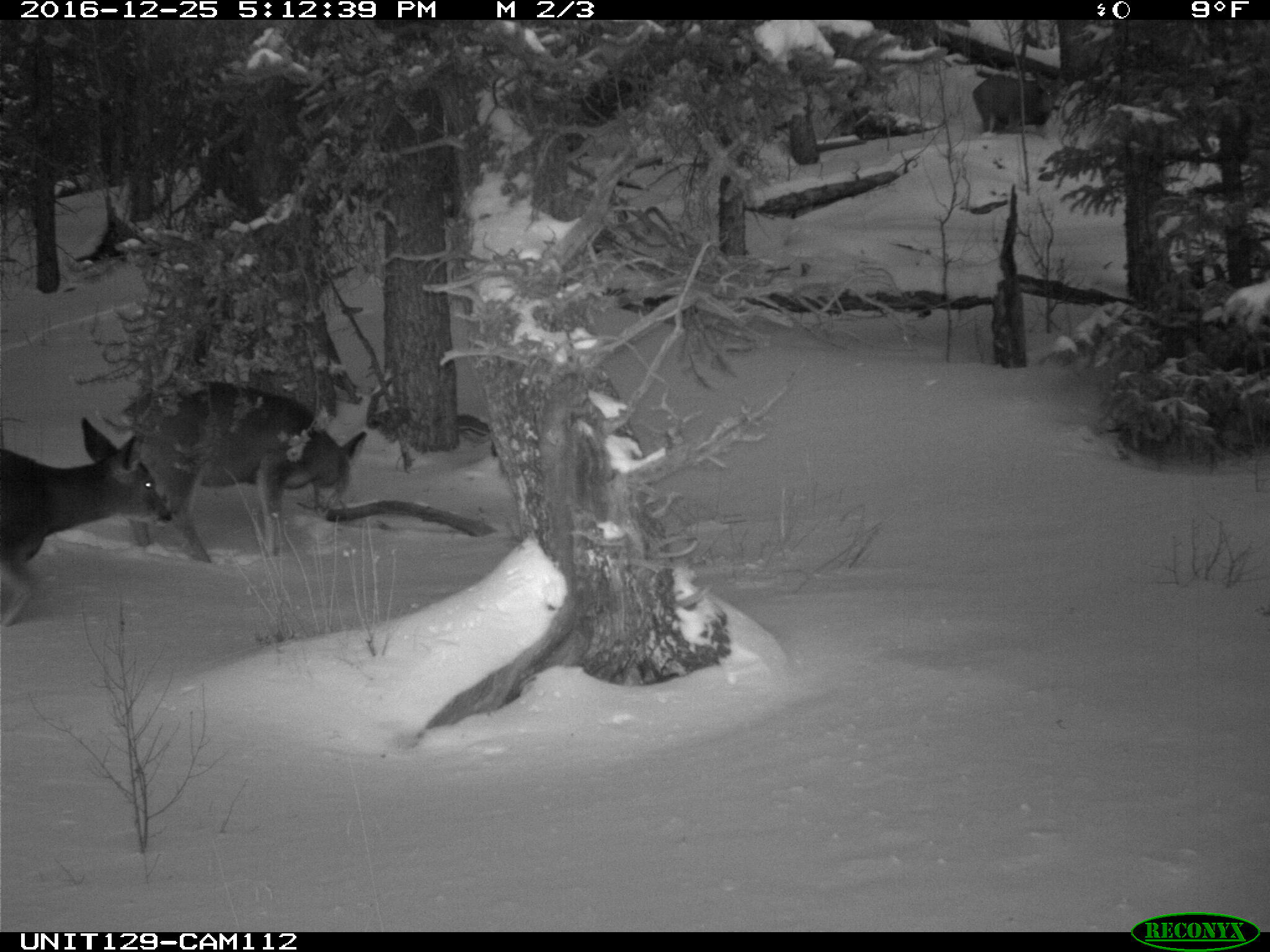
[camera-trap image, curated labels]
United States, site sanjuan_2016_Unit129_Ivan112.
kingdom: Animalia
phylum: Chordata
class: Mammalia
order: Artiodactyla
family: Cervidae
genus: Odocoileus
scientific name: Odocoileus hemionus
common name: mule deer